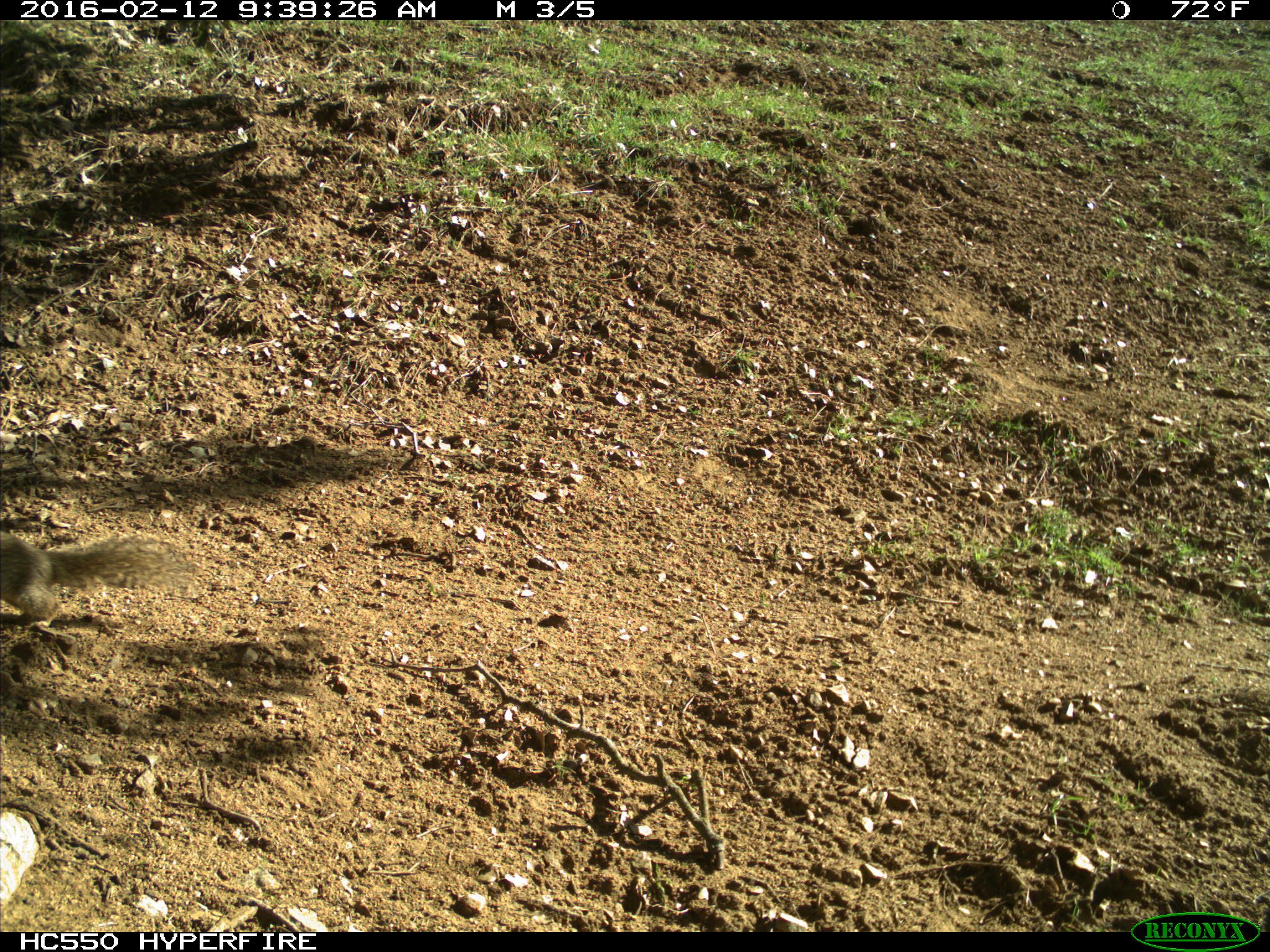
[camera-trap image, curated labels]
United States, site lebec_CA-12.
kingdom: Animalia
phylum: Chordata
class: Mammalia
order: Rodentia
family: Sciuridae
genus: Otospermophilus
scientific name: Otospermophilus beecheyi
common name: california ground squirrel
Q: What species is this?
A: Otospermophilus beecheyi (california ground squirrel).